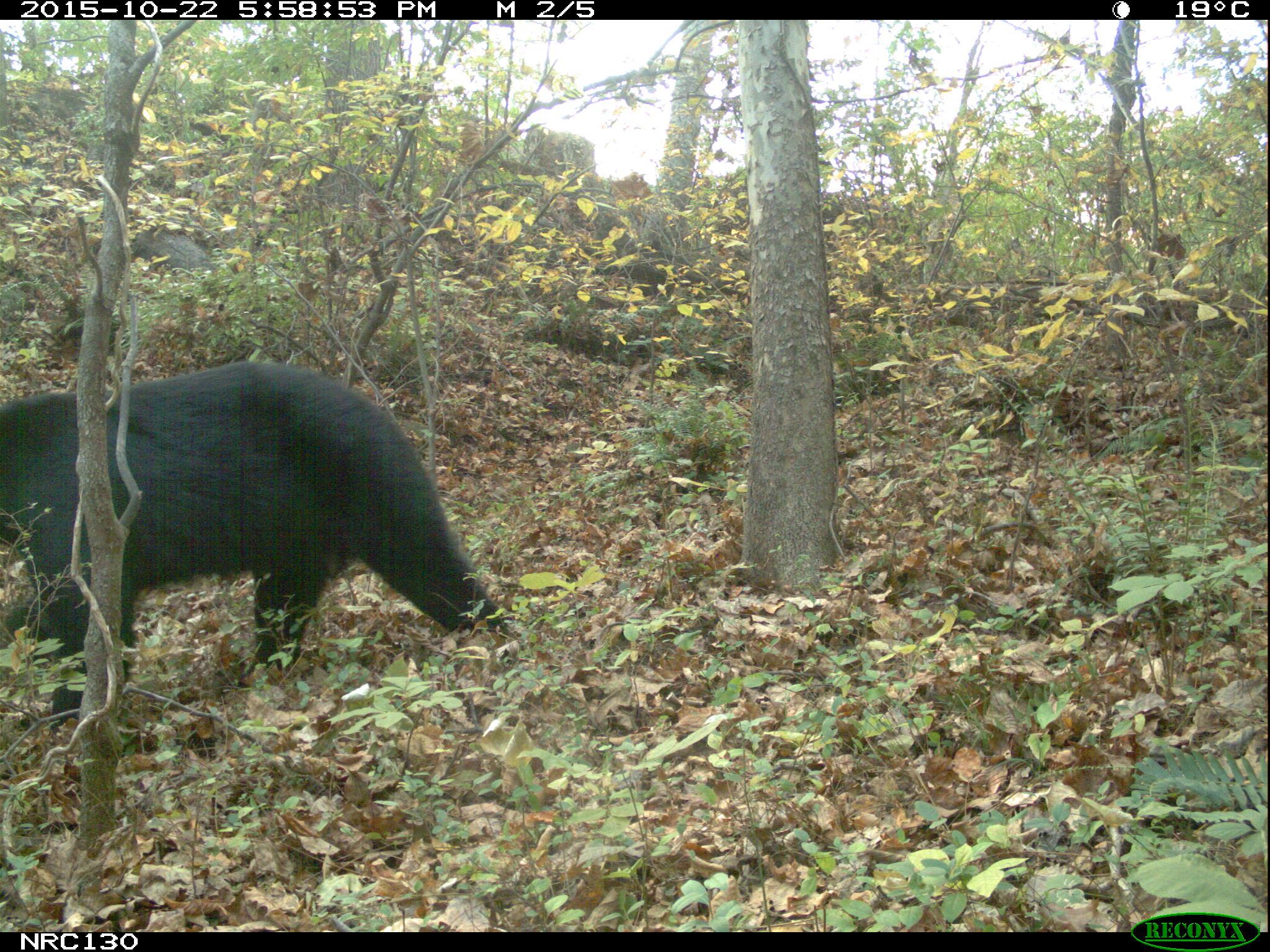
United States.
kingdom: Animalia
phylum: Chordata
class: Mammalia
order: Carnivora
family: Ursidae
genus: Ursus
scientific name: Ursus americanus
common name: american black bear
American Black Bear (Ursus americanus).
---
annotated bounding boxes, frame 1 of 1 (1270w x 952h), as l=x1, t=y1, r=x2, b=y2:
American Black Bear: l=1, t=359, r=495, b=680